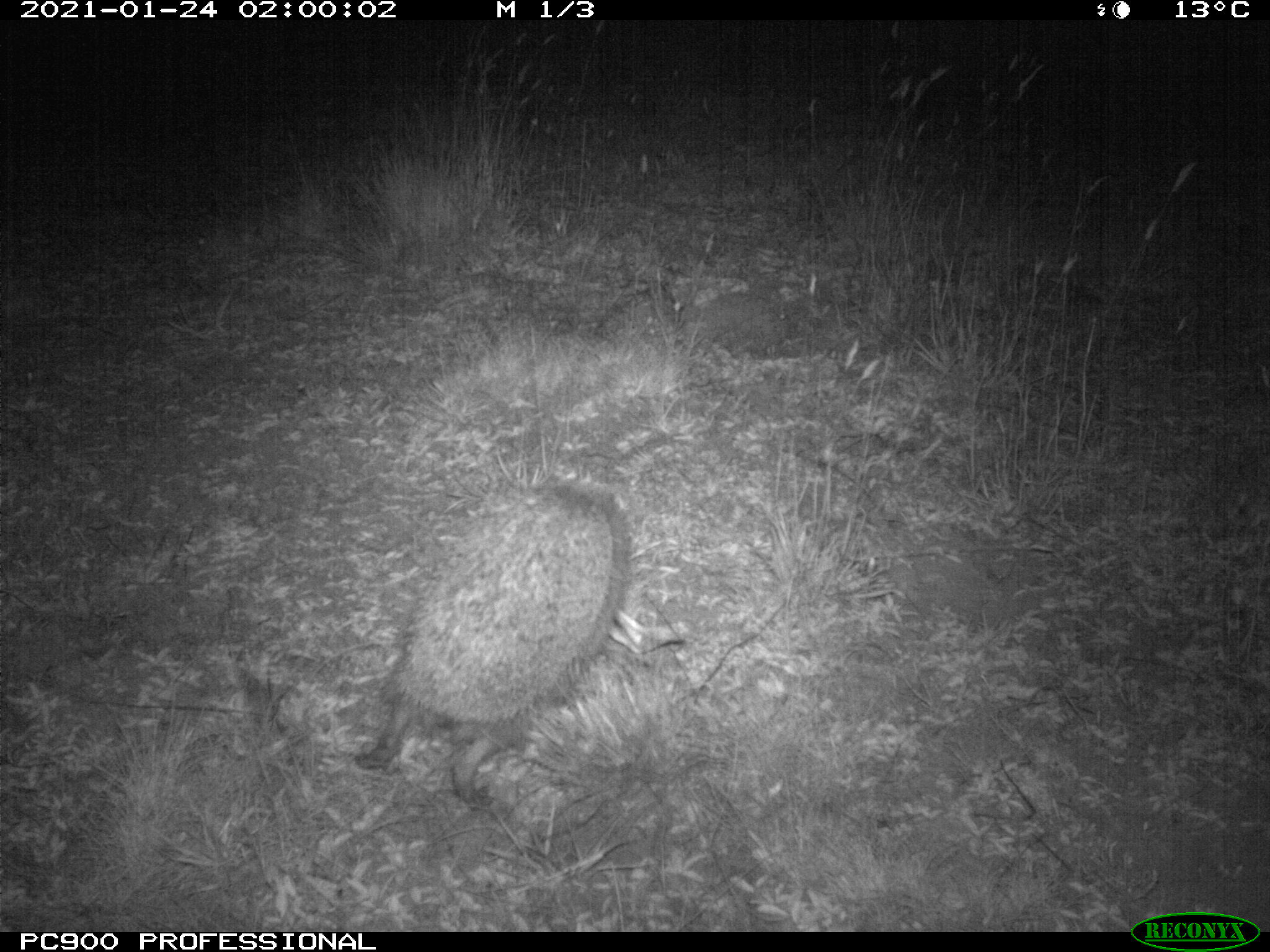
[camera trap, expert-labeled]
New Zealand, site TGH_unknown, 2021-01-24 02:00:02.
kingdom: Animalia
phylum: Chordata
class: Mammalia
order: Eulipotyphla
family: Erinaceidae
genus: Erinaceus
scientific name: Erinaceus europaeus europaeus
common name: european hedgehog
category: hedgehog